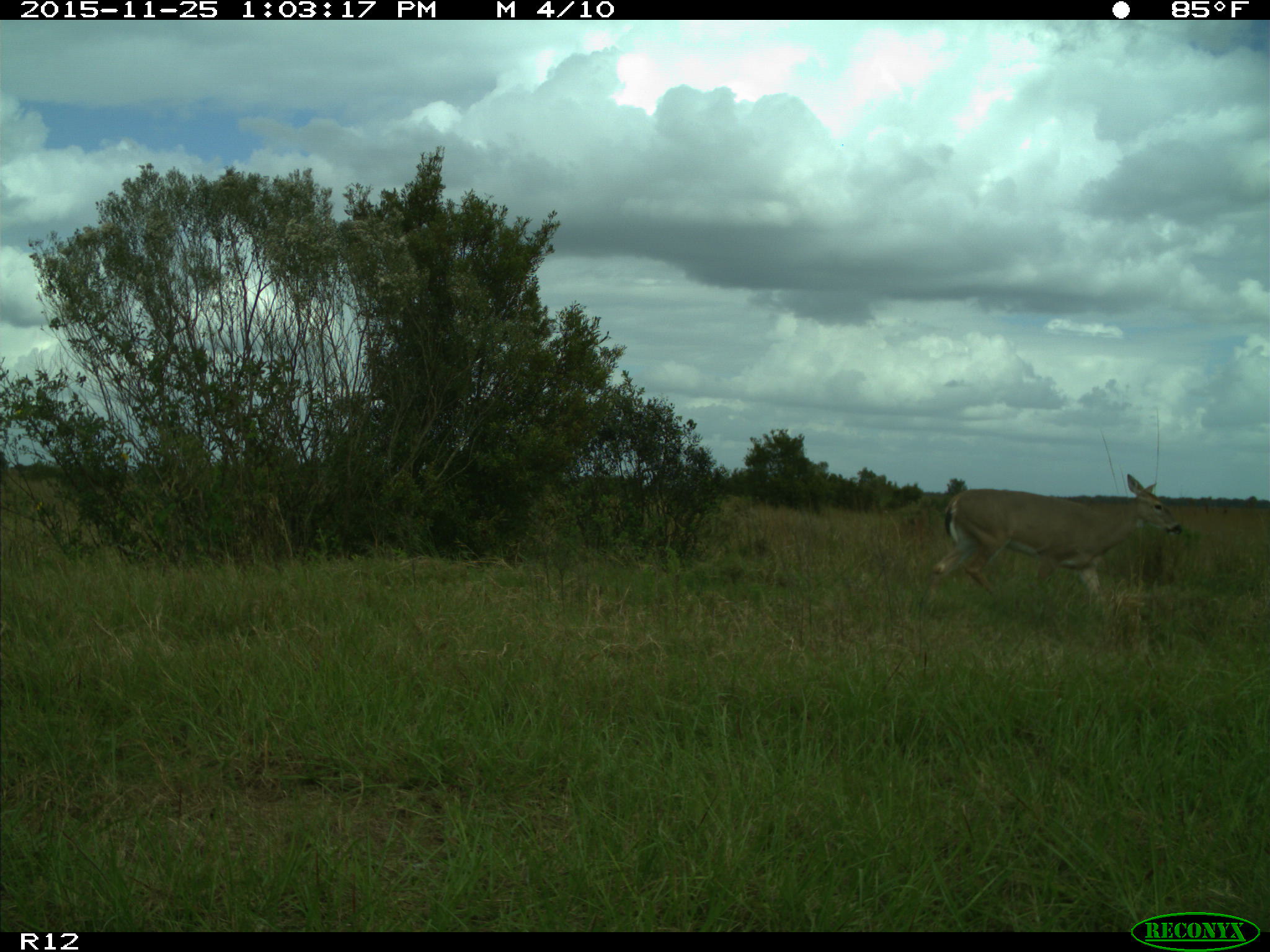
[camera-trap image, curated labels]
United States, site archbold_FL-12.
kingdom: Animalia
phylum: Chordata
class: Mammalia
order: Artiodactyla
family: Cervidae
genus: Odocoileus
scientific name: Odocoileus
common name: deer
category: unidentified deer